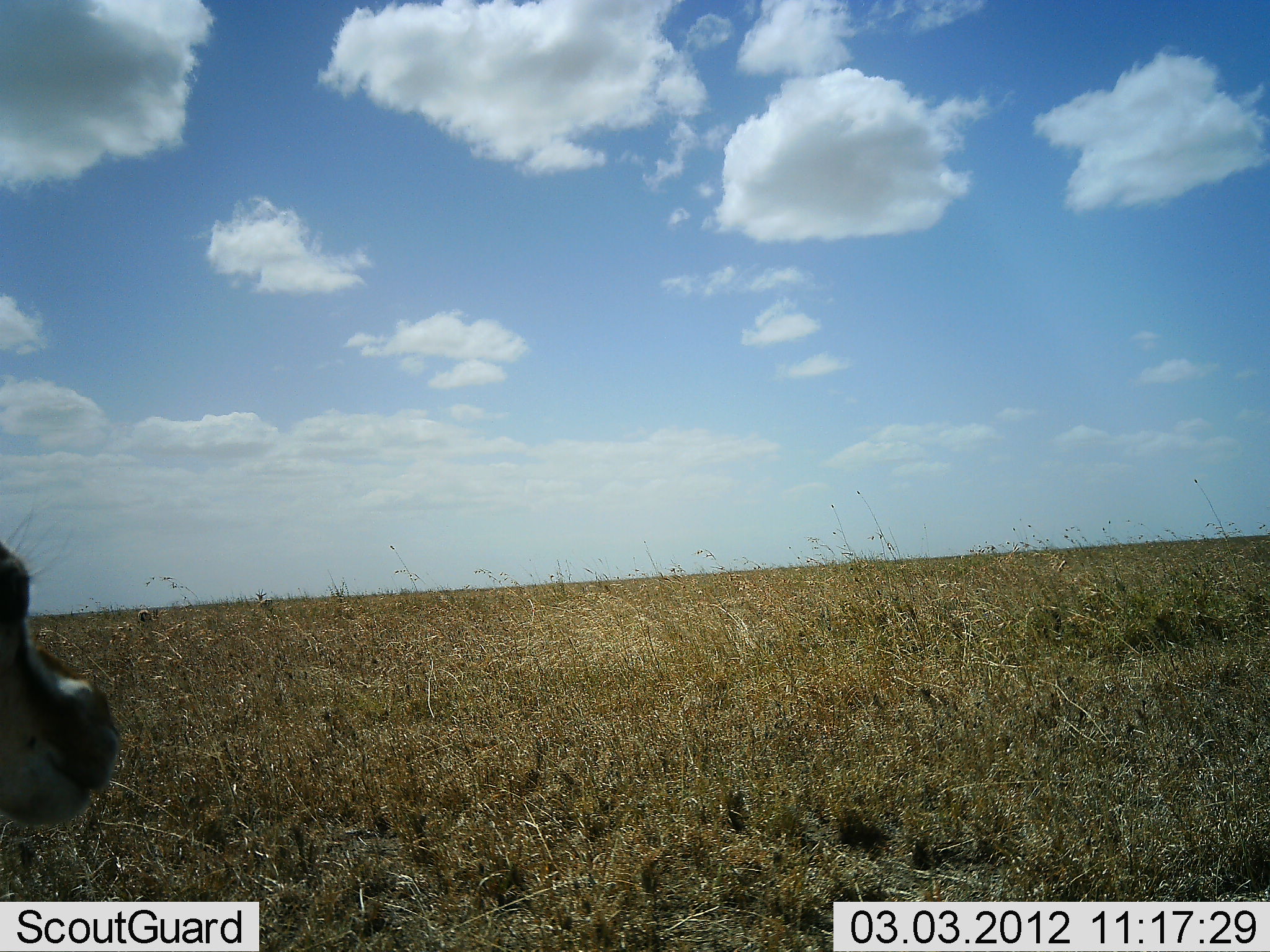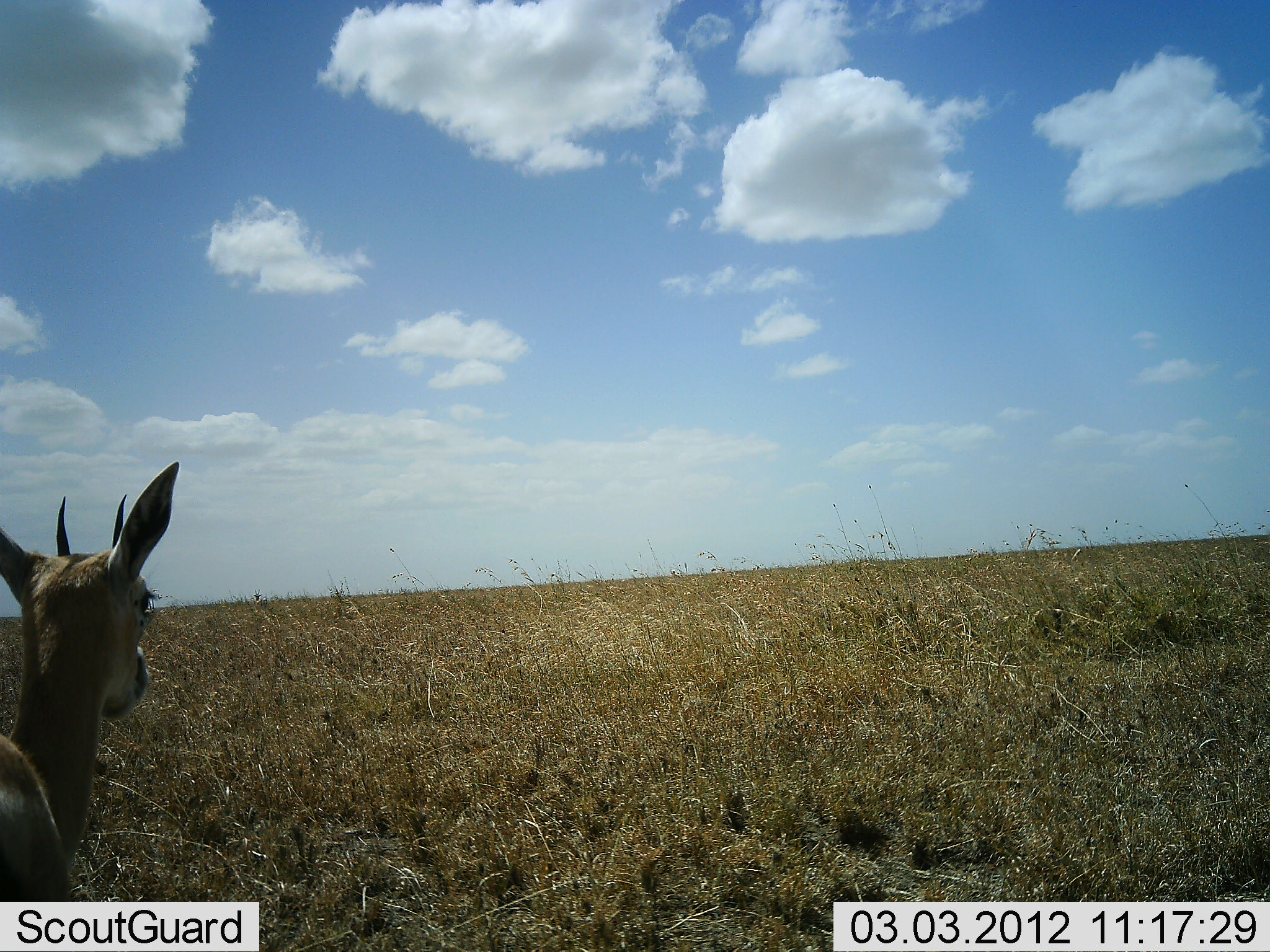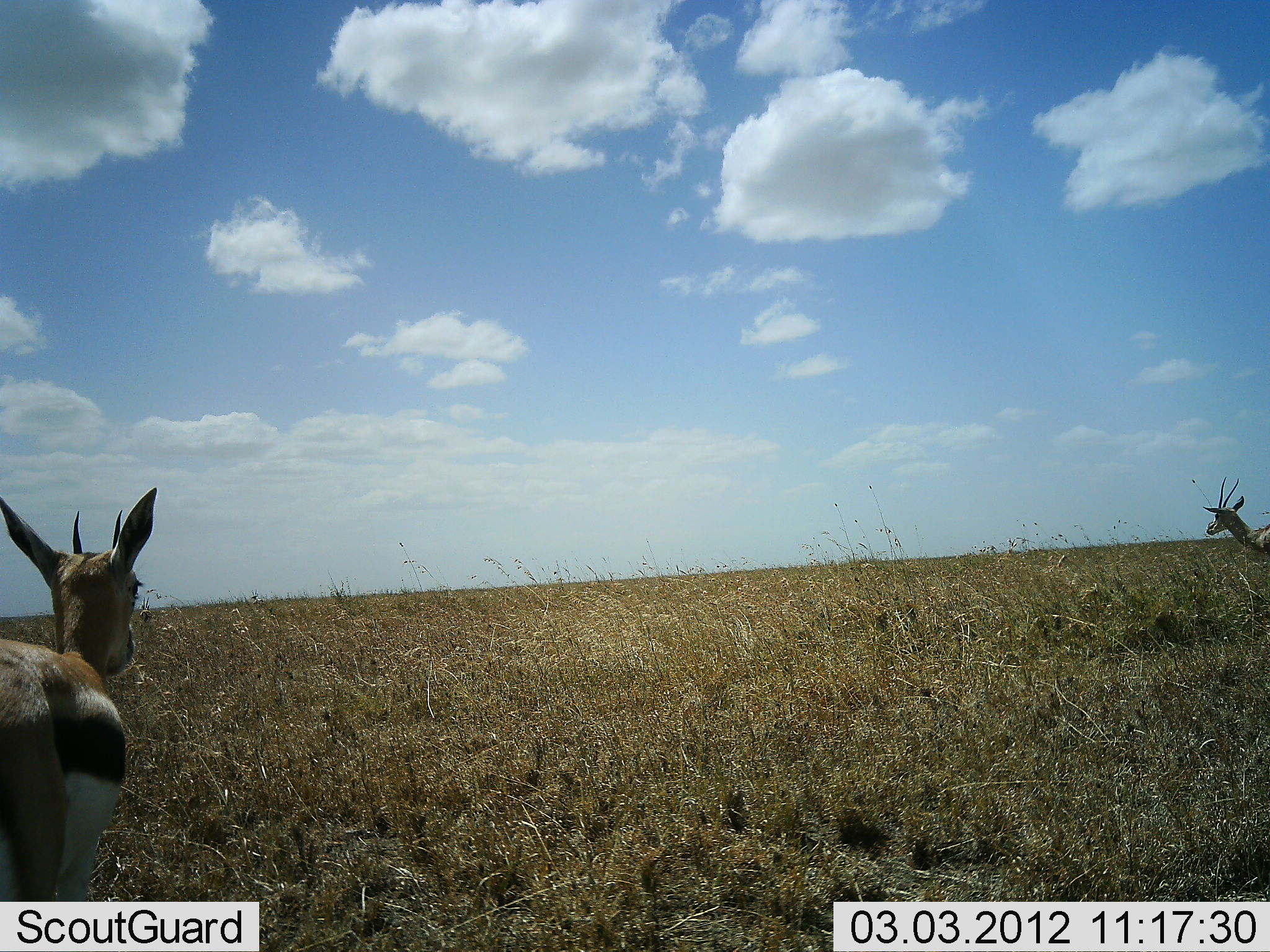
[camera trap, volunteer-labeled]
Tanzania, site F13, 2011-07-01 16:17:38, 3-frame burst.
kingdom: Animalia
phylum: Chordata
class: Mammalia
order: Artiodactyla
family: Bovidae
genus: Eudorcas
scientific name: Eudorcas thomsonii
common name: thomson's gazelle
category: gazellethomsons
Gazellethomsons (thomson's gazelle) (Eudorcas thomsonii), count 2. Behavior (volunteer vote fractions): standing 30%, resting 0%, moving 70%, interacting 0%. Young present (vote fraction): 10%. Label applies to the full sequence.